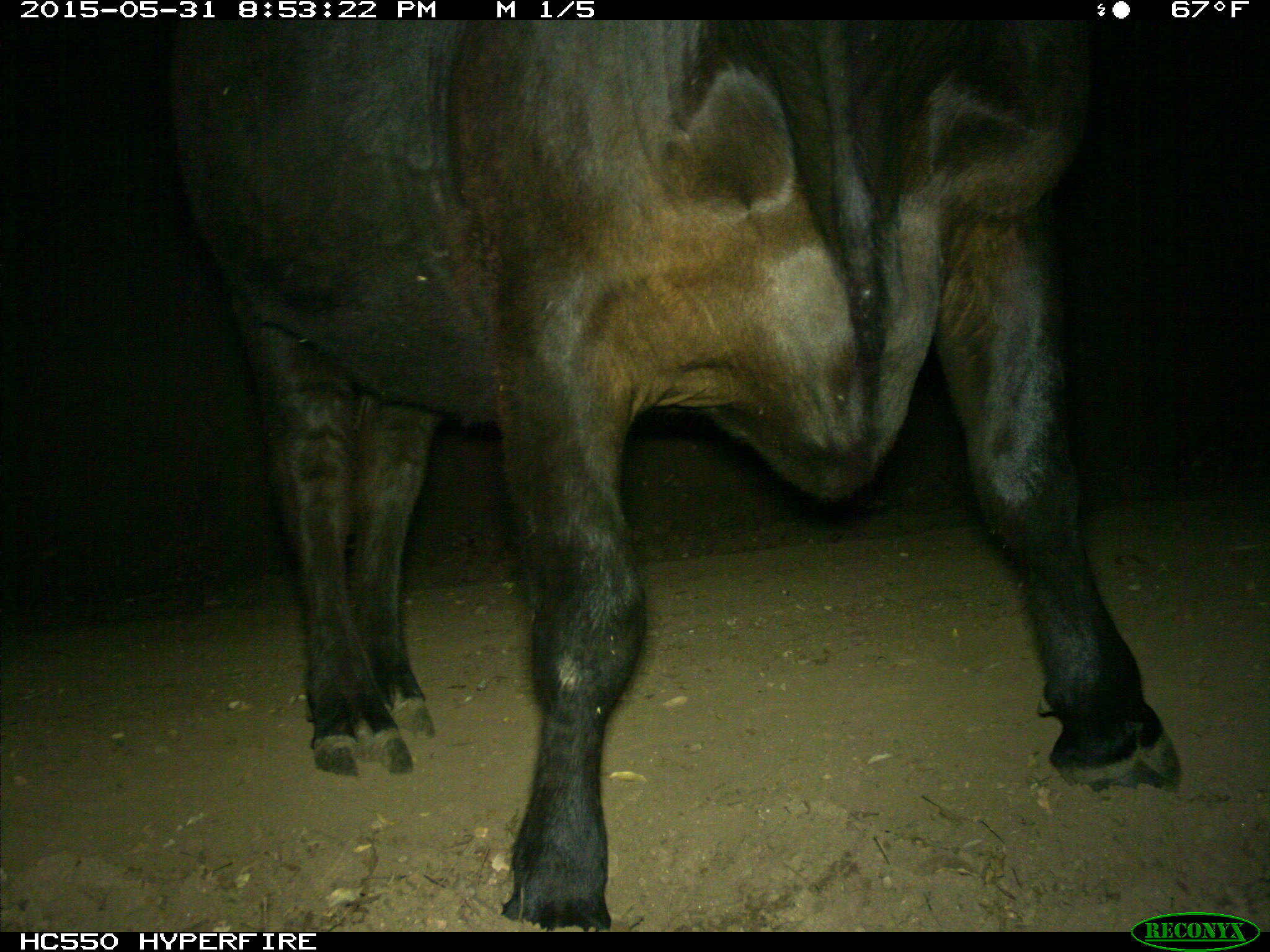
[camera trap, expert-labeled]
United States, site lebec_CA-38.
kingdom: Animalia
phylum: Chordata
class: Mammalia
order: Artiodactyla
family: Bovidae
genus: Bos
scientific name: Bos taurus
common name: domestic cow